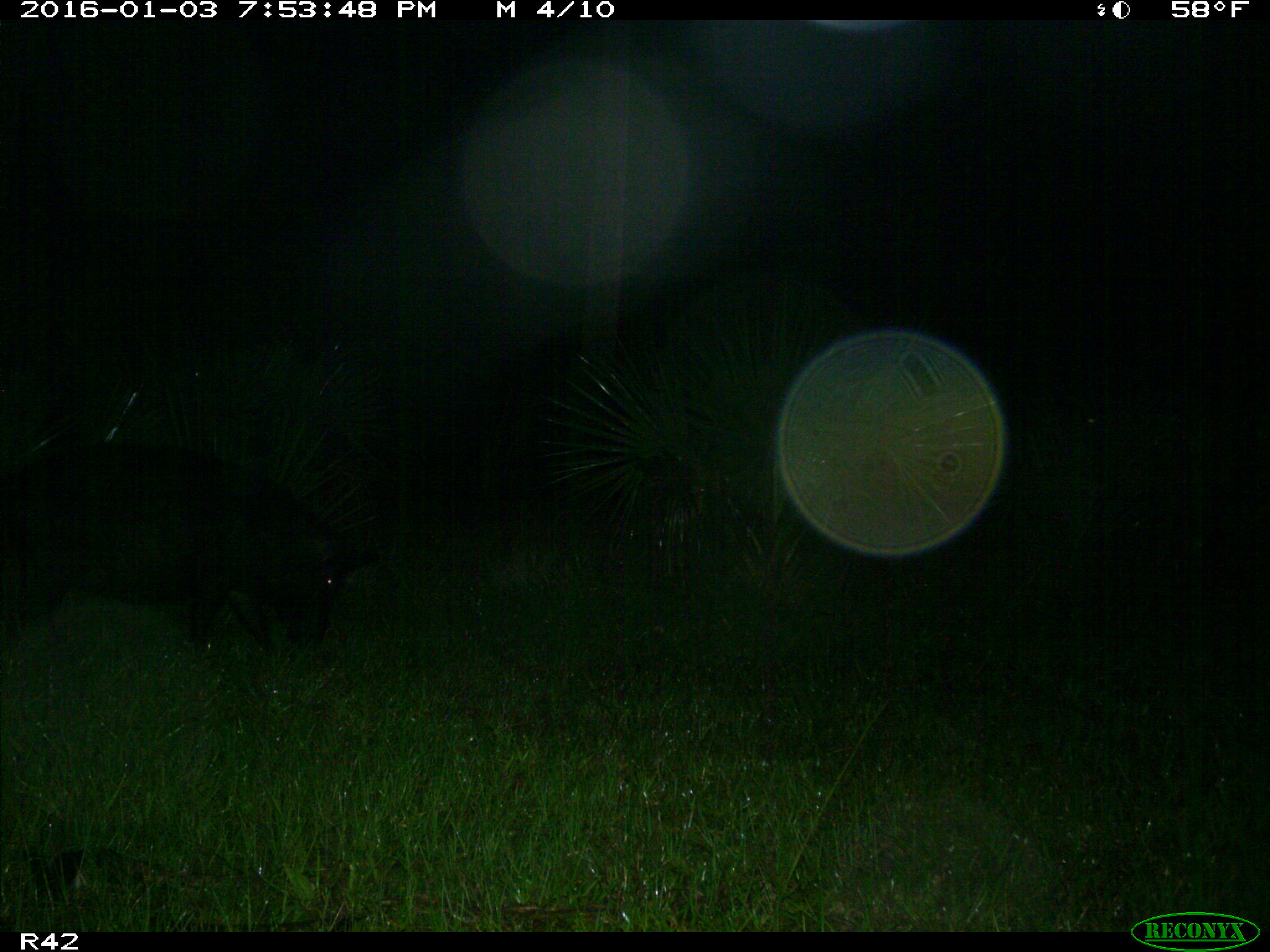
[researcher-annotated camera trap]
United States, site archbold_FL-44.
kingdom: Animalia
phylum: Chordata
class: Mammalia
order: Artiodactyla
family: Suidae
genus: Sus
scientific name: Sus scrofa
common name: wild boar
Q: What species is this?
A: Sus scrofa (wild boar).